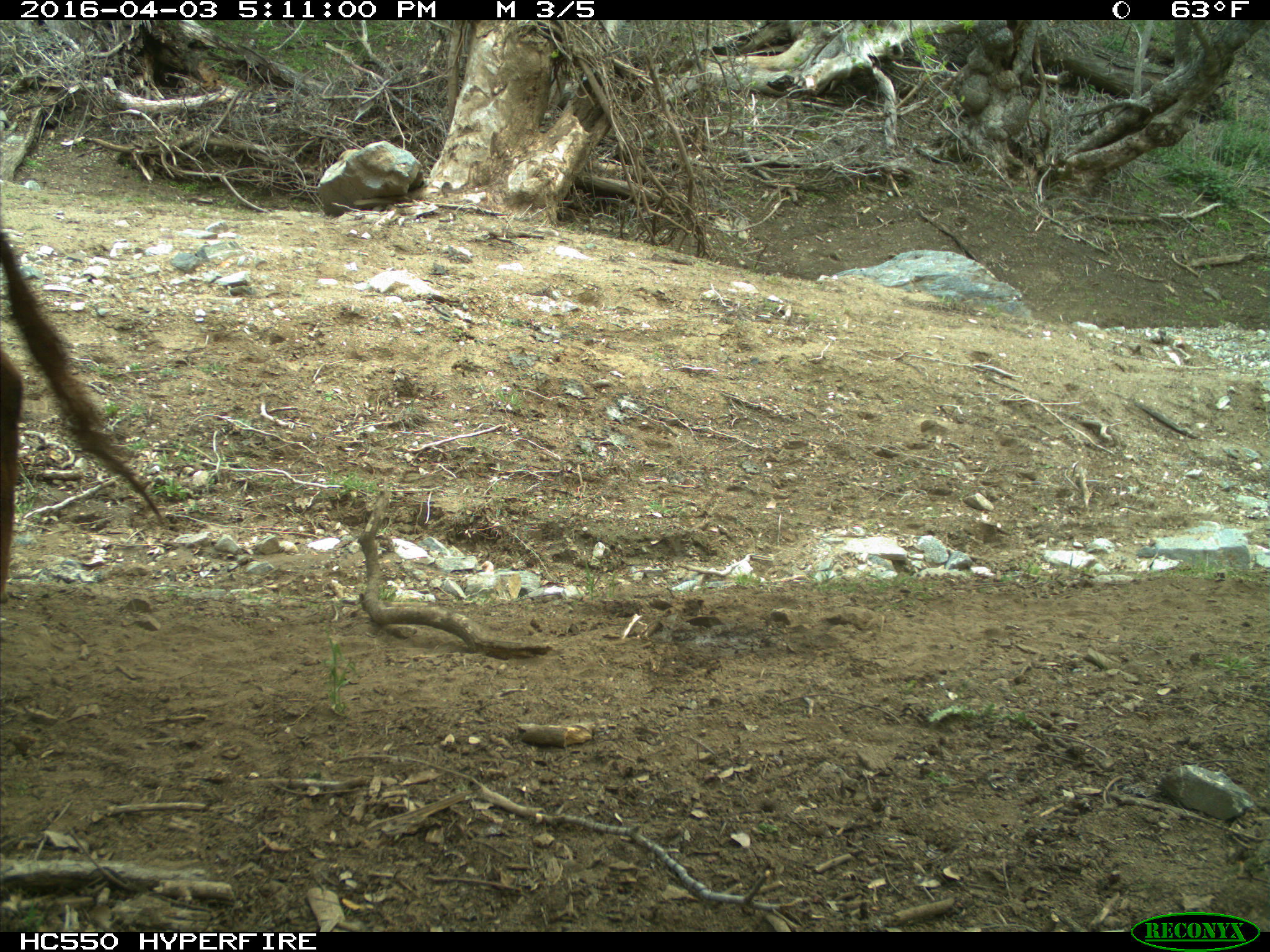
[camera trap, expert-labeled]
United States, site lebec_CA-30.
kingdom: Animalia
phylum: Chordata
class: Mammalia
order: Artiodactyla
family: Bovidae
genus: Bos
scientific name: Bos taurus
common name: domestic cow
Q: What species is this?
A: Bos taurus (domestic cow).